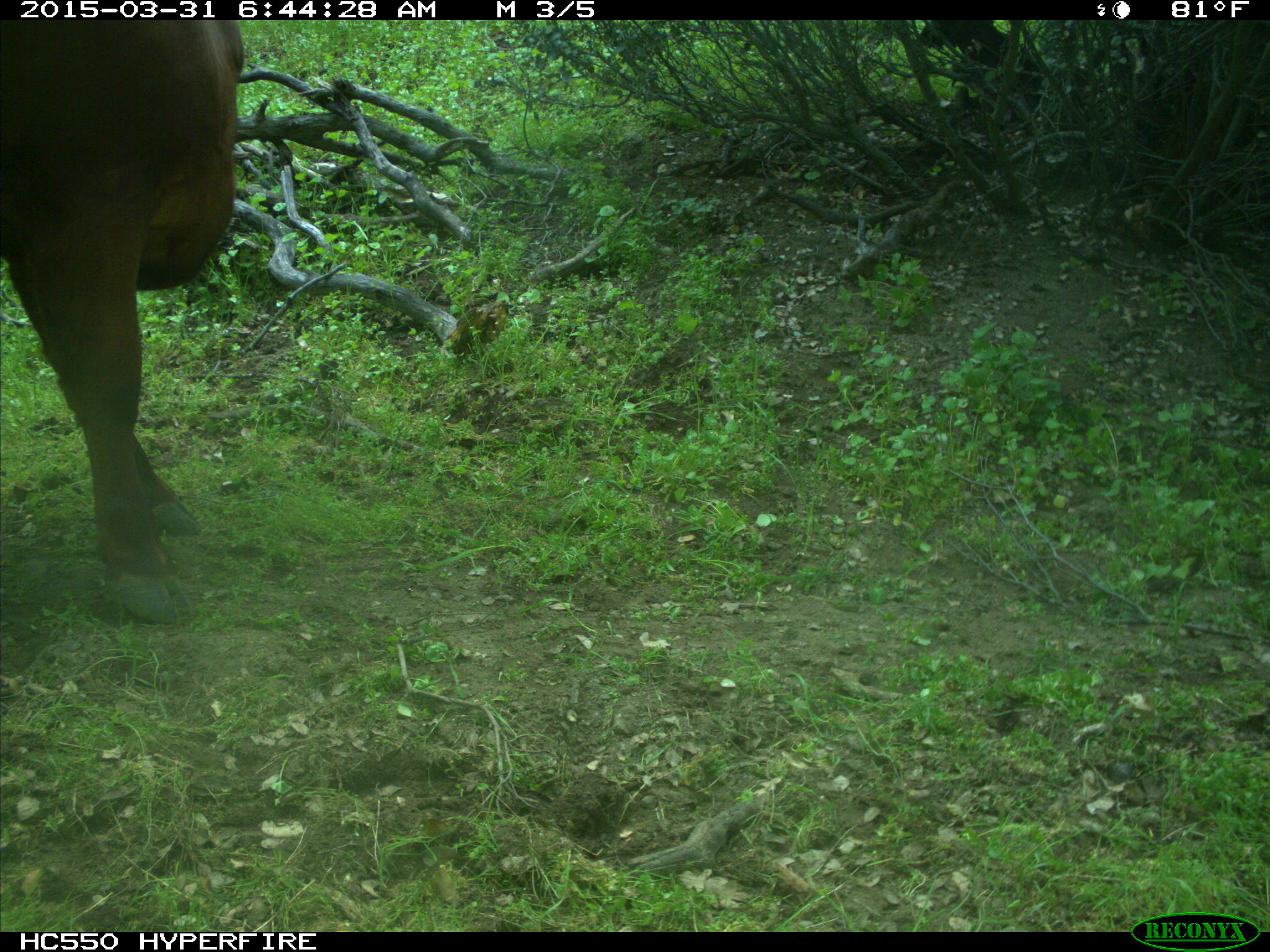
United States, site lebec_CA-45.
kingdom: Animalia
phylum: Chordata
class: Mammalia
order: Artiodactyla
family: Bovidae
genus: Bos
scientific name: Bos taurus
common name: domestic cow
Bos taurus (domestic cow).